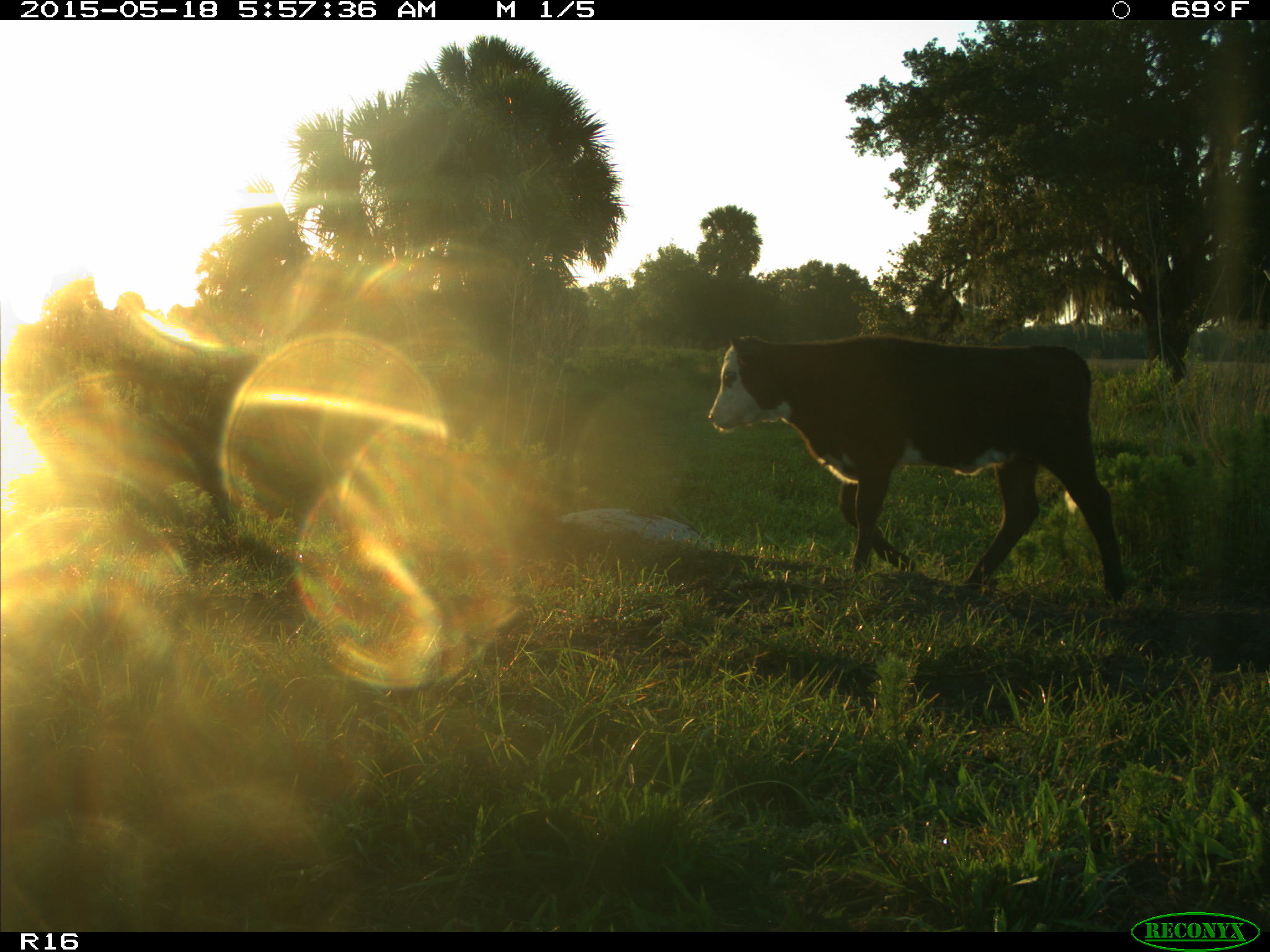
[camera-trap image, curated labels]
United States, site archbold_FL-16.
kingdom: Animalia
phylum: Chordata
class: Mammalia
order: Artiodactyla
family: Bovidae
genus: Bos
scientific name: Bos taurus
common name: domestic cow